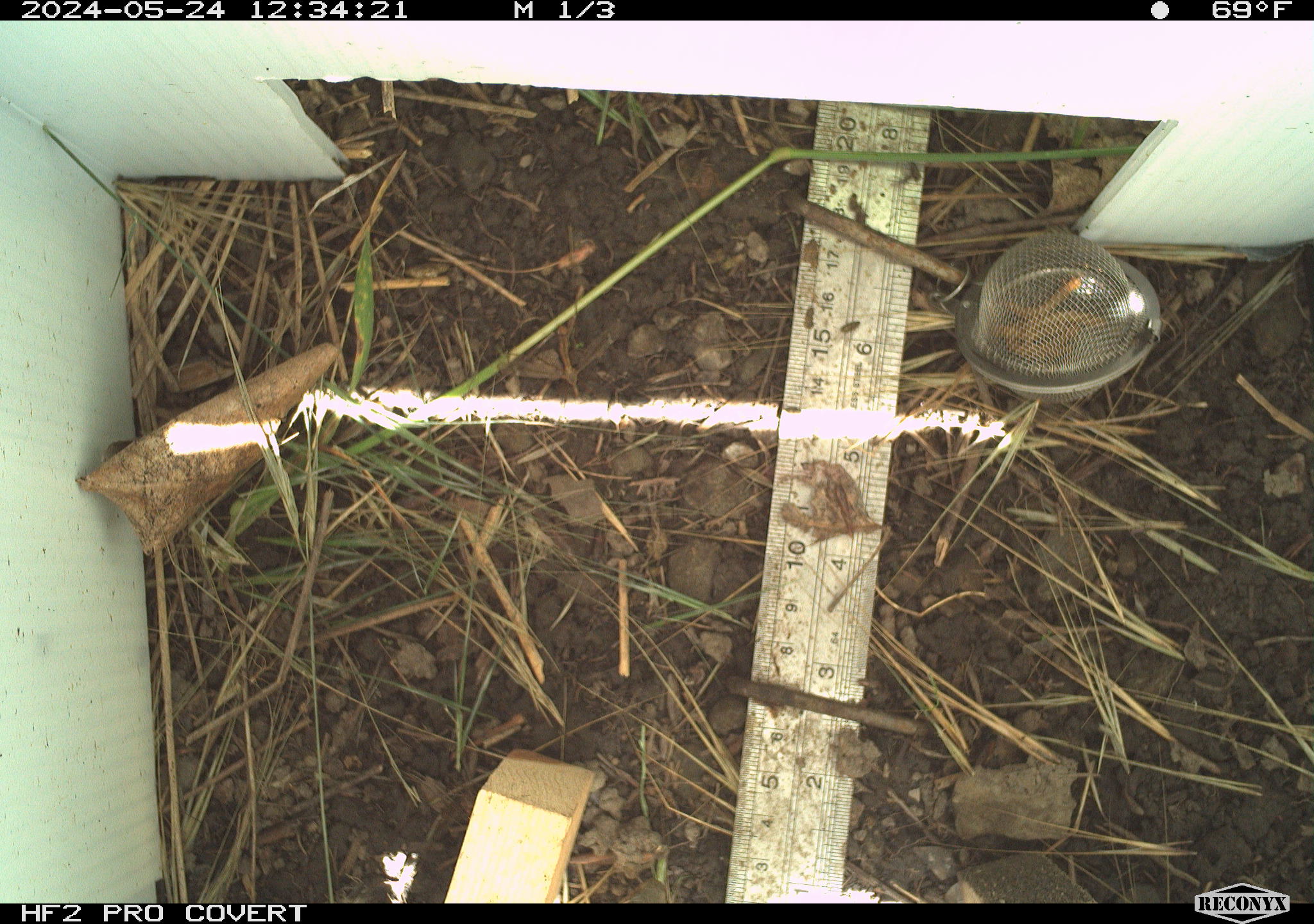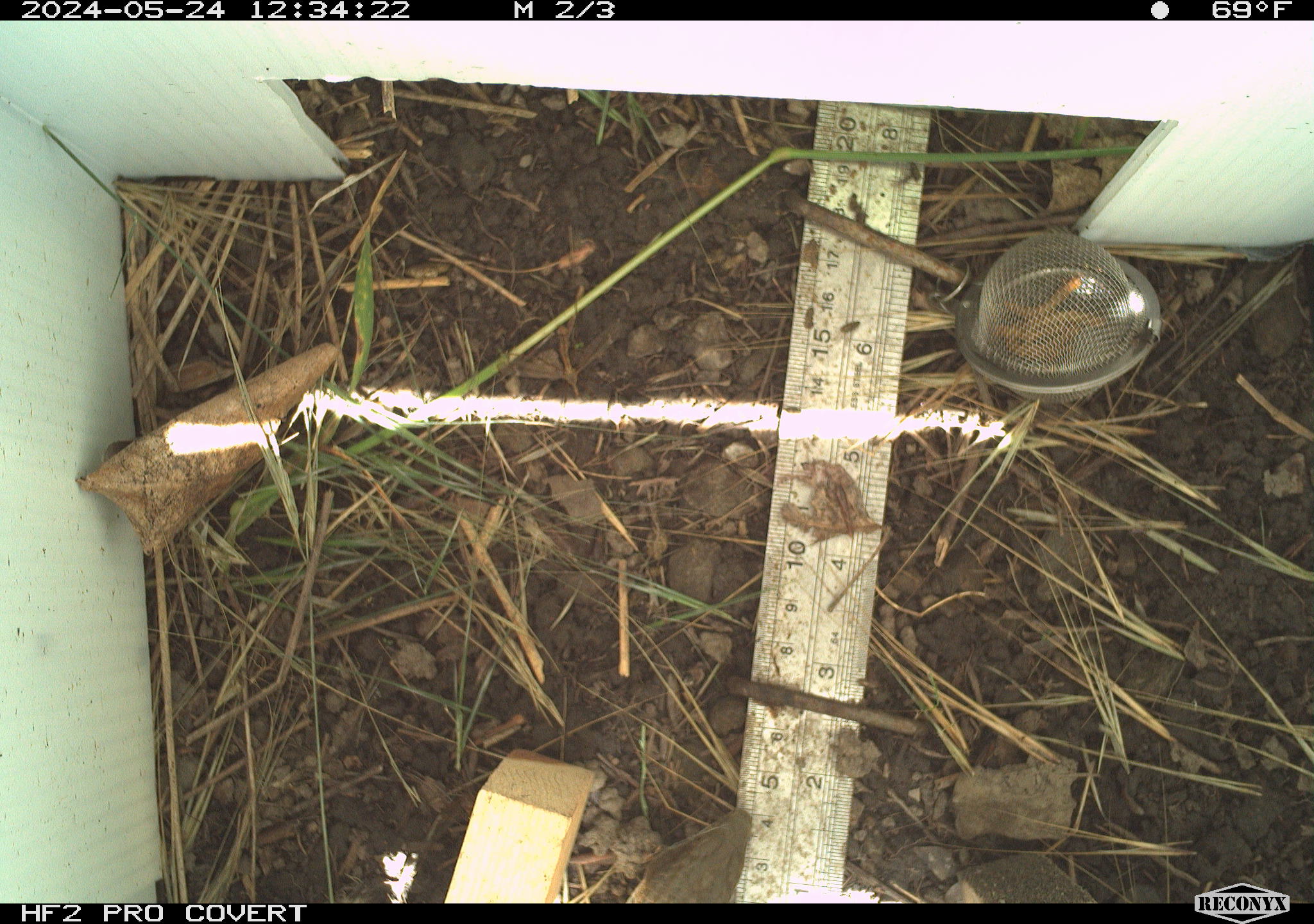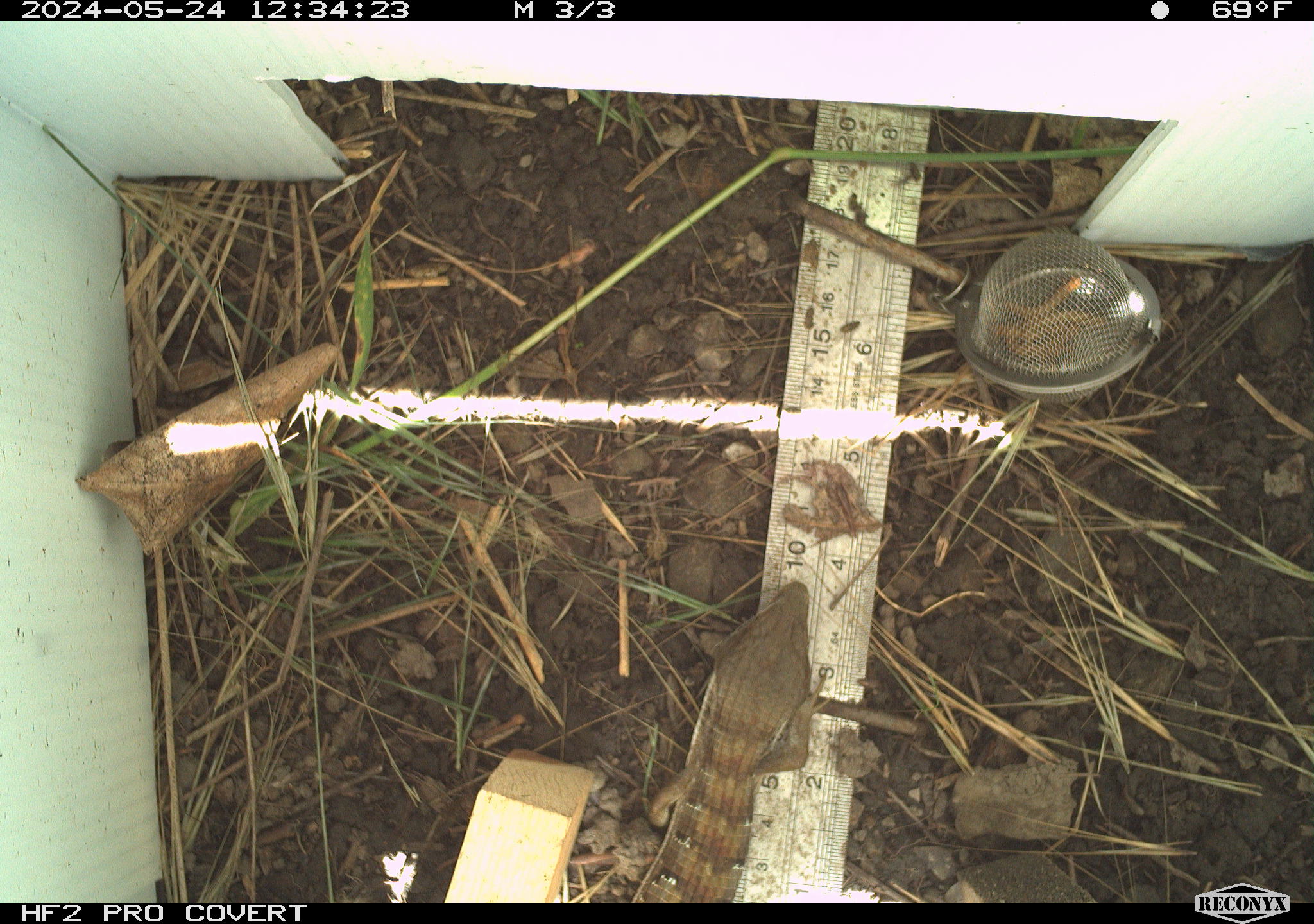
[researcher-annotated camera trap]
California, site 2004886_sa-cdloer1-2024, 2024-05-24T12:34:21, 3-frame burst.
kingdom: Animalia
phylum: Chordata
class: Reptilia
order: Squamata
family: Anguidae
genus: Elgaria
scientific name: Elgaria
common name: alligator lizards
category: elgaria species